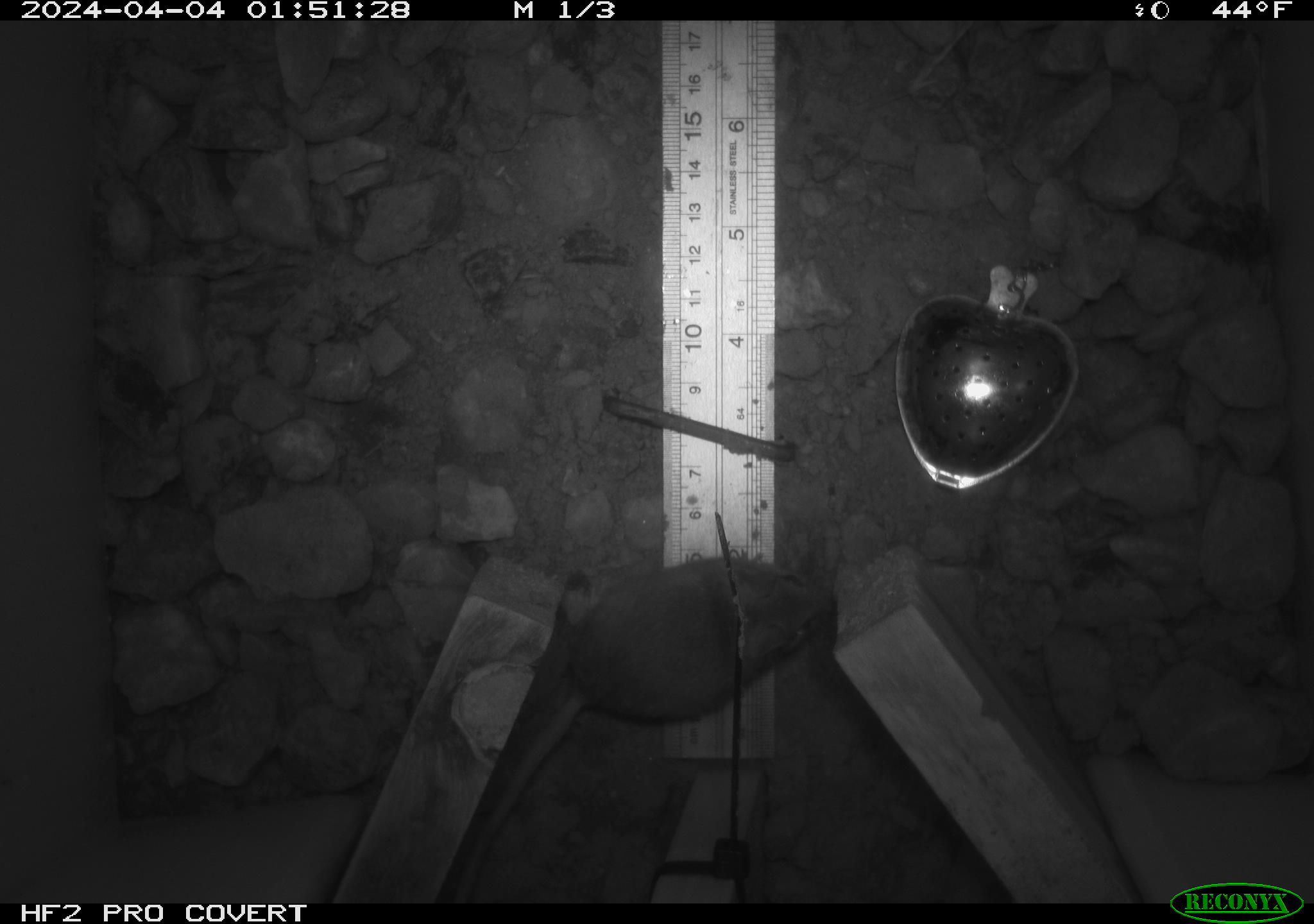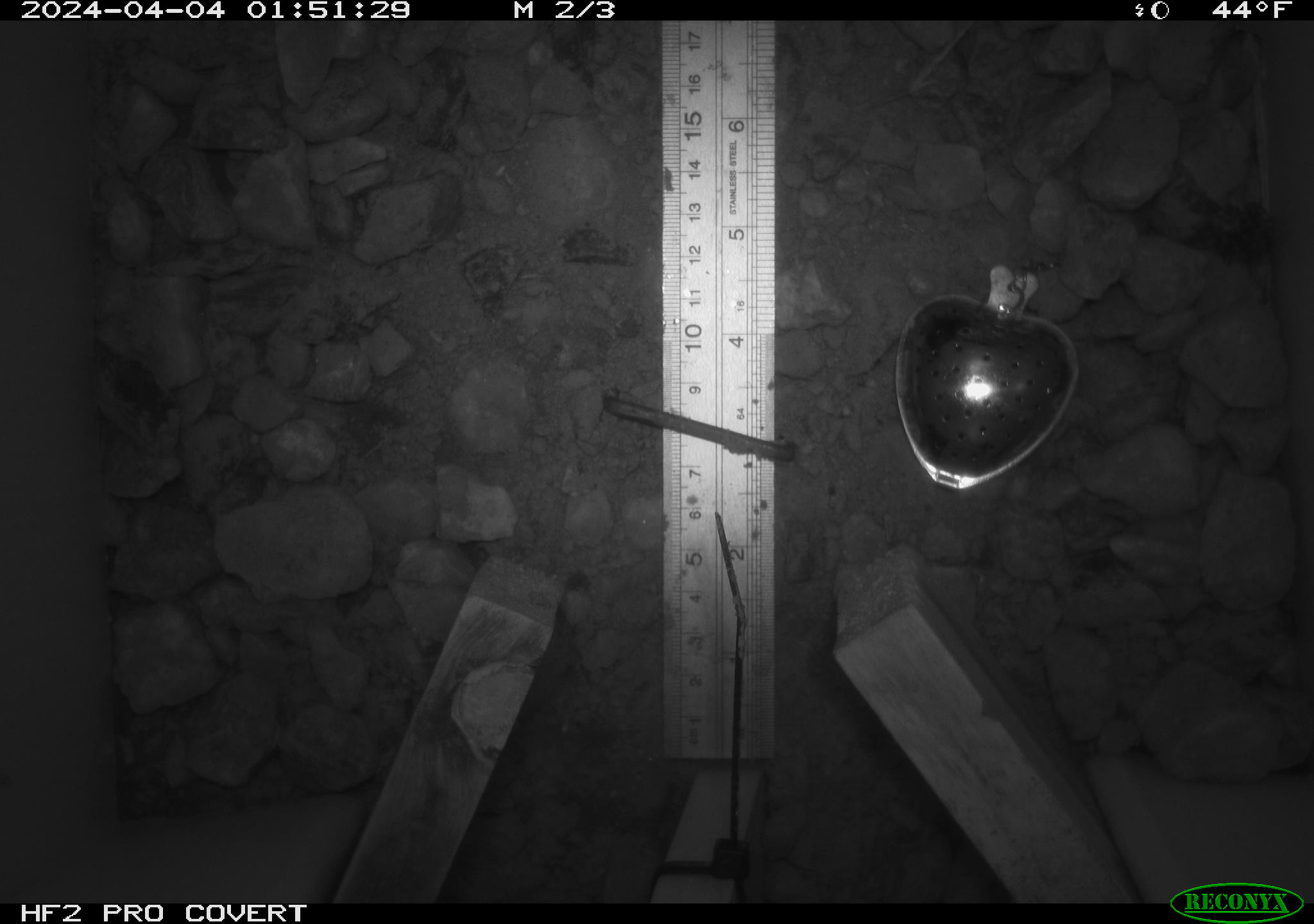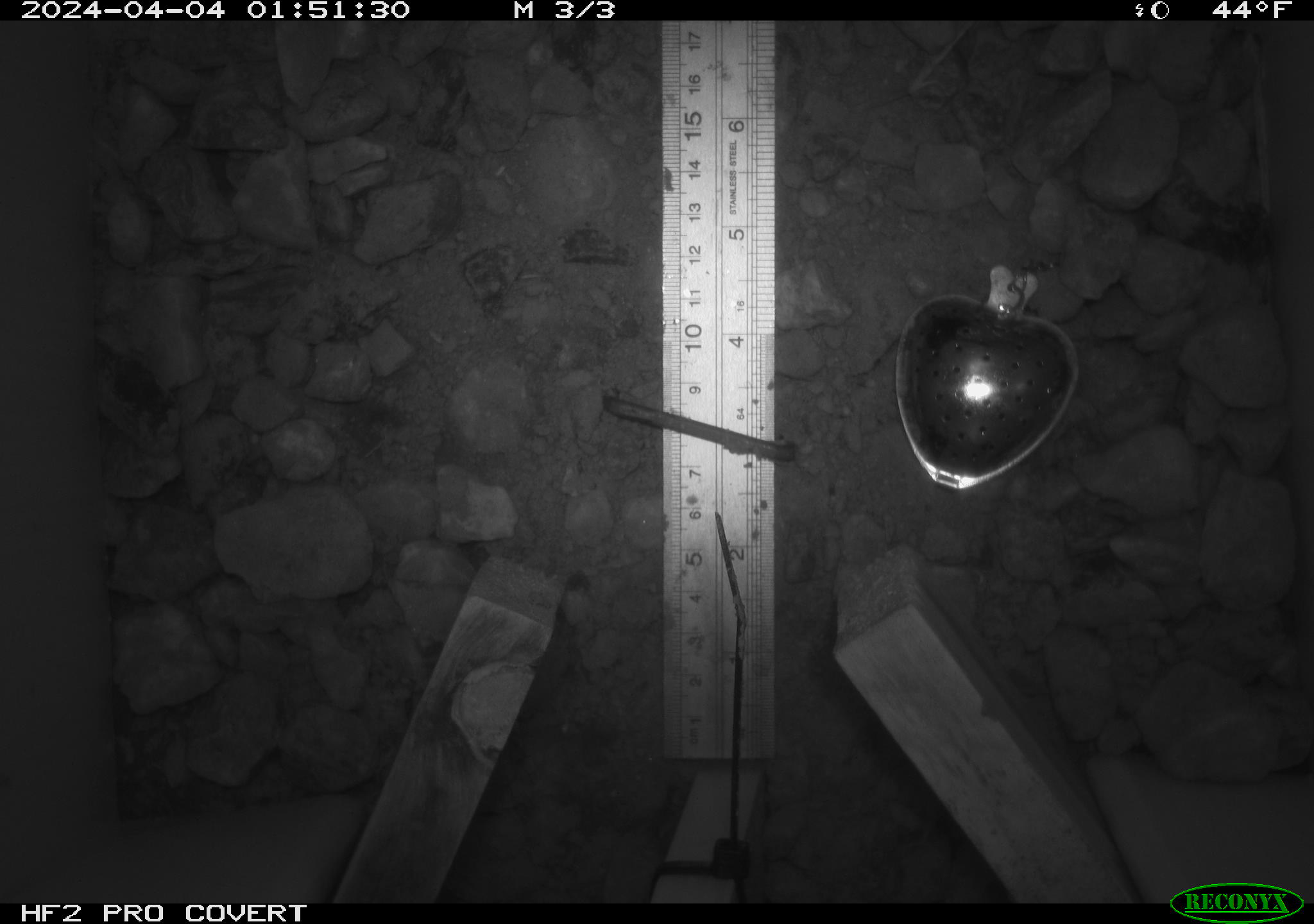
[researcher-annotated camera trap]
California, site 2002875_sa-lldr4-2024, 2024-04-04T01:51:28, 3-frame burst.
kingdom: Animalia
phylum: Chordata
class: Mammalia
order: Rodentia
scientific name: Rodentia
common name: rodent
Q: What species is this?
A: Rodent (Rodentia).